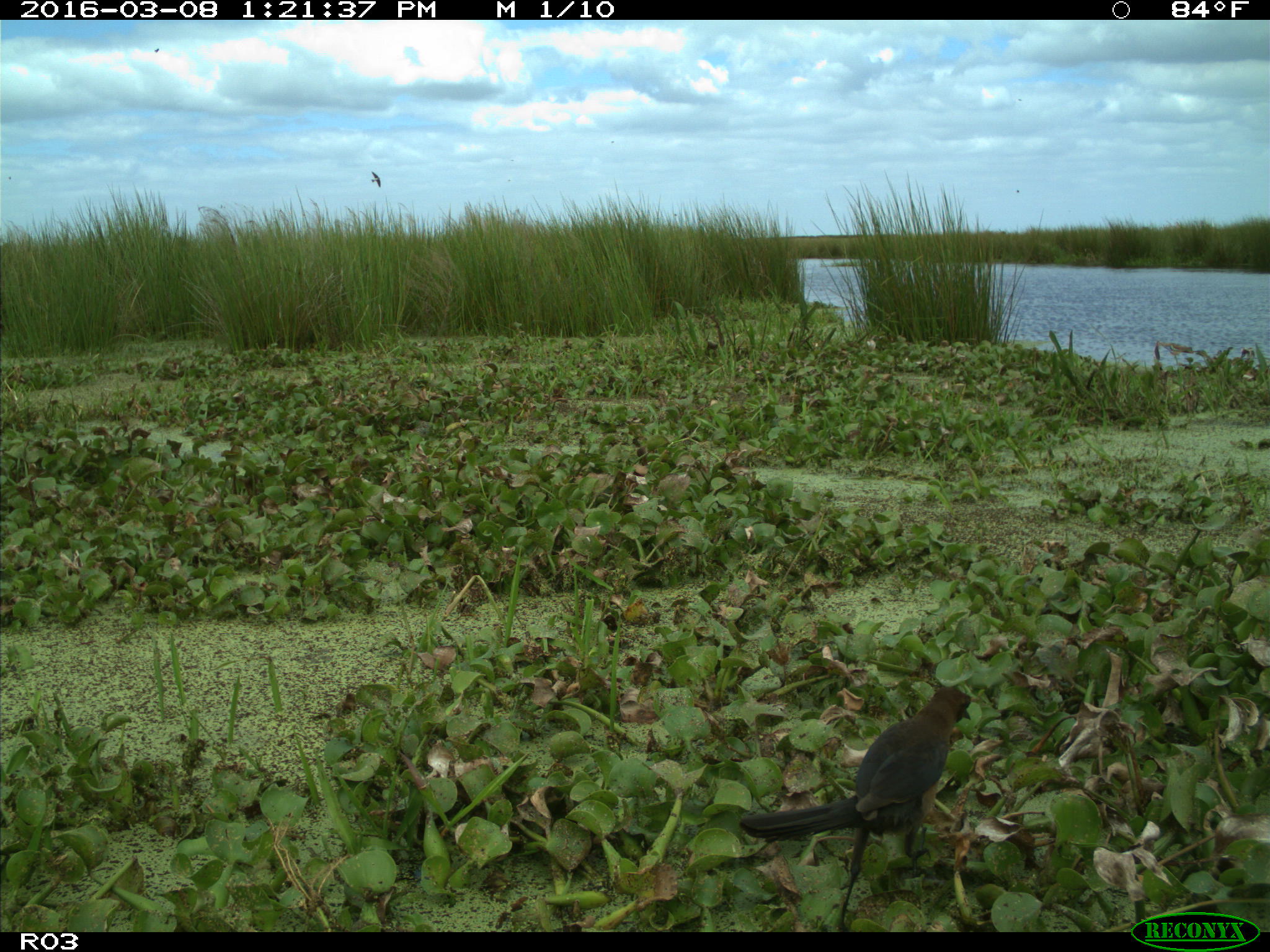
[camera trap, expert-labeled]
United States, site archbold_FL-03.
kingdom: Animalia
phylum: Chordata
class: Aves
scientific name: Aves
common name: birds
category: unidentified bird